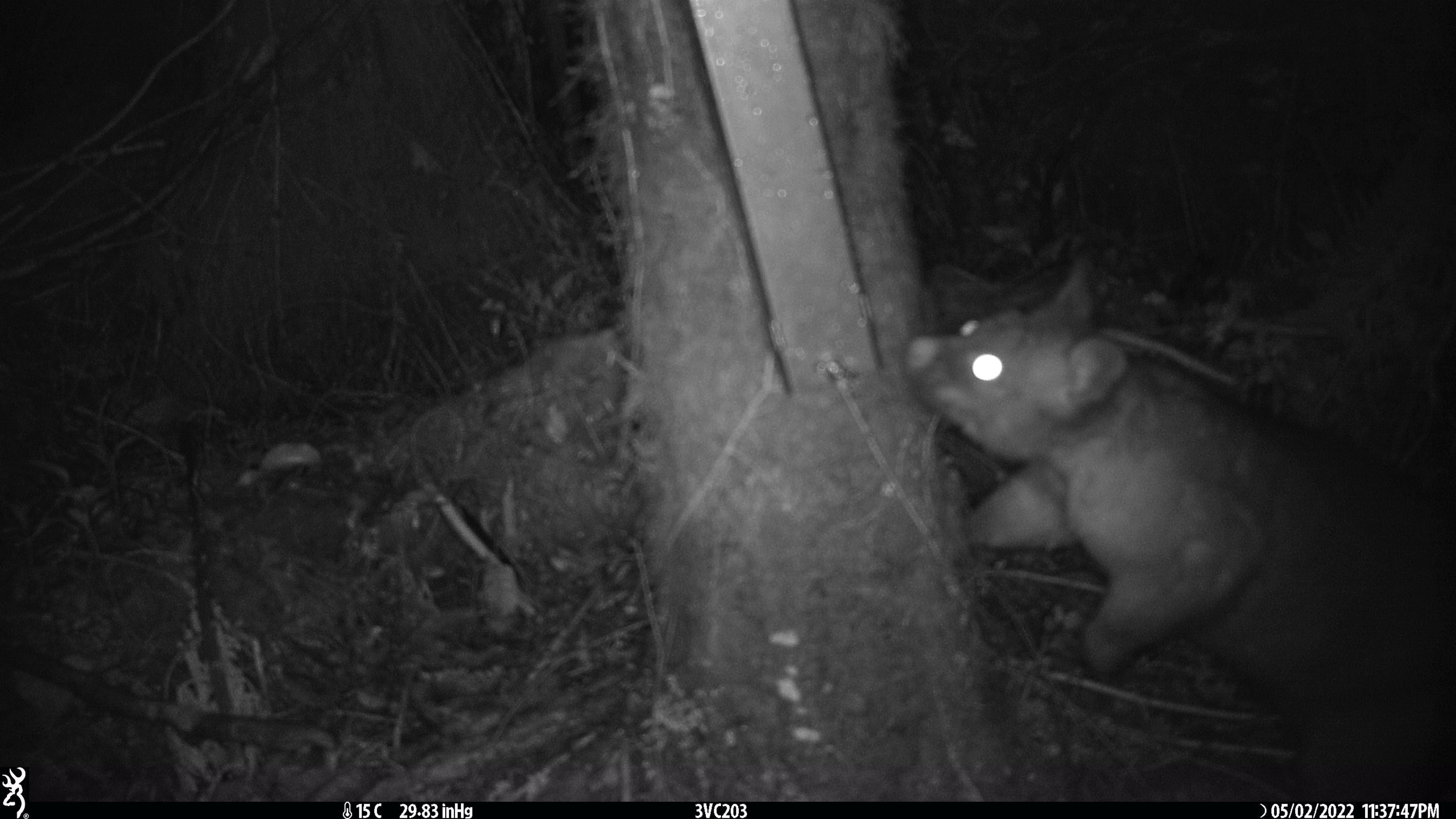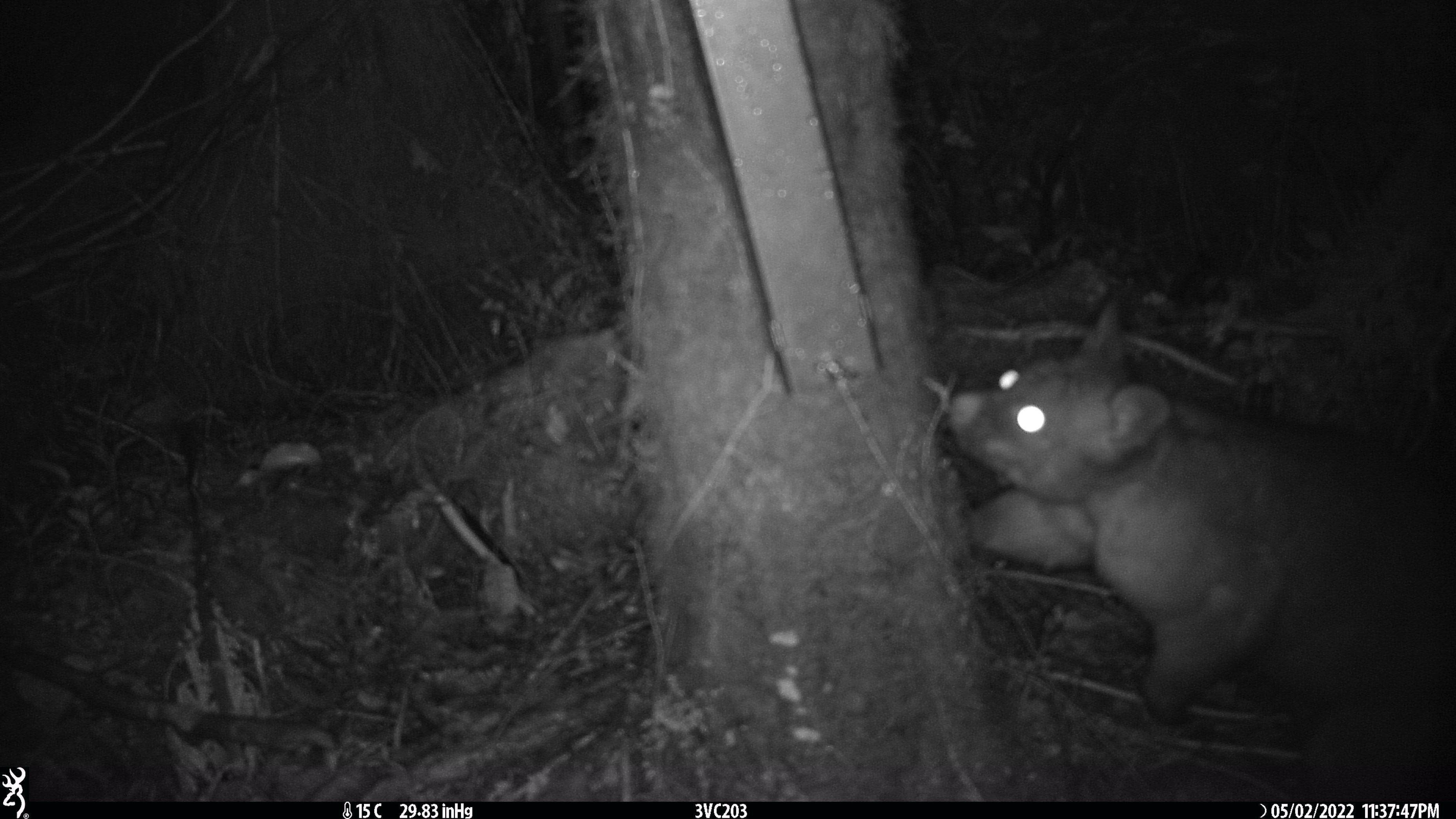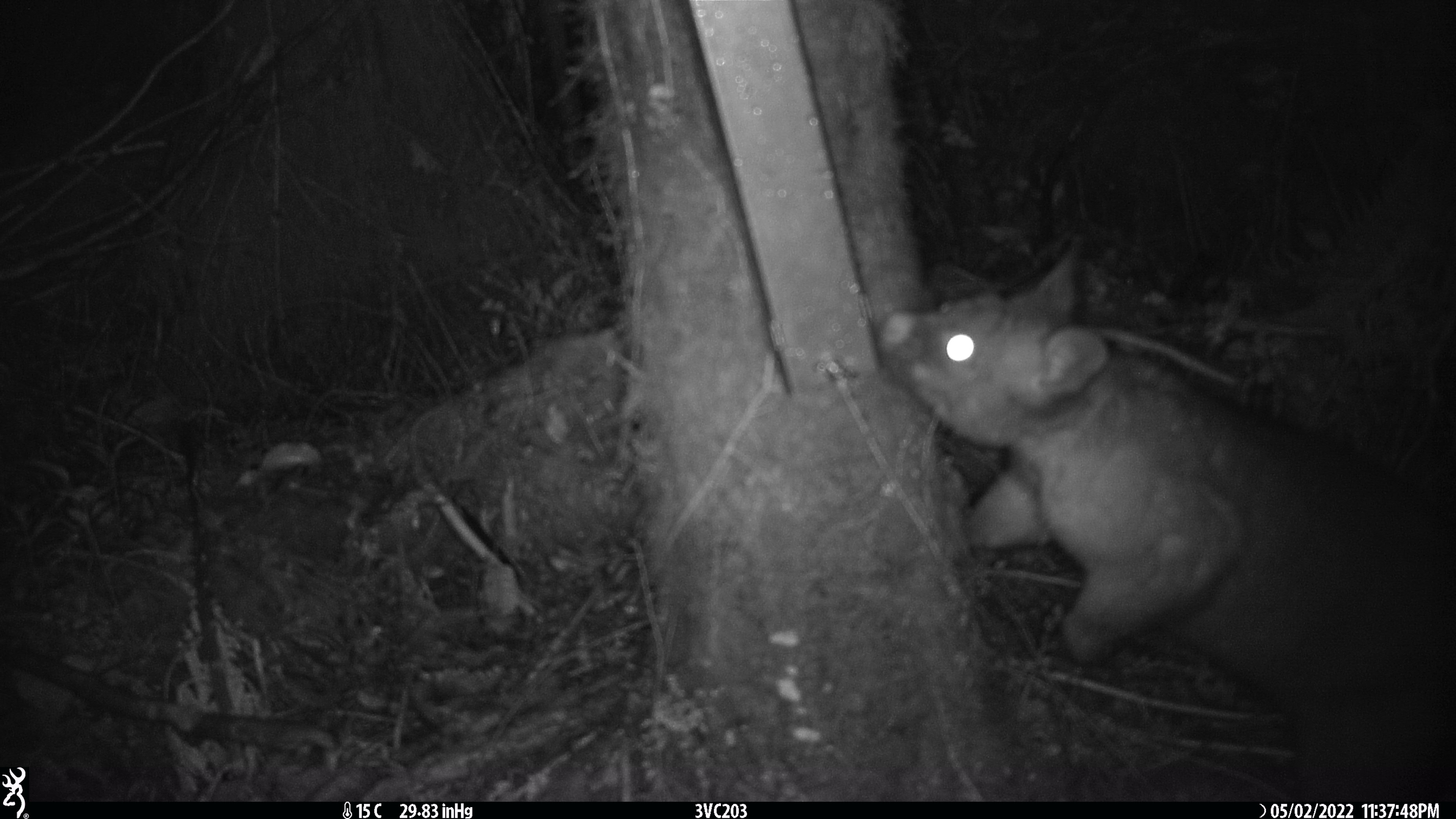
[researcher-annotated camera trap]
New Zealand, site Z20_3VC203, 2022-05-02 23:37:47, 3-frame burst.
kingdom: Animalia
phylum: Chordata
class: Mammalia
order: Diprotodontia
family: Phalangeridae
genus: Trichosurus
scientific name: Trichosurus vulpecula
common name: common brushtail possum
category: possum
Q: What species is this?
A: Possum (common brushtail possum) (Trichosurus vulpecula).